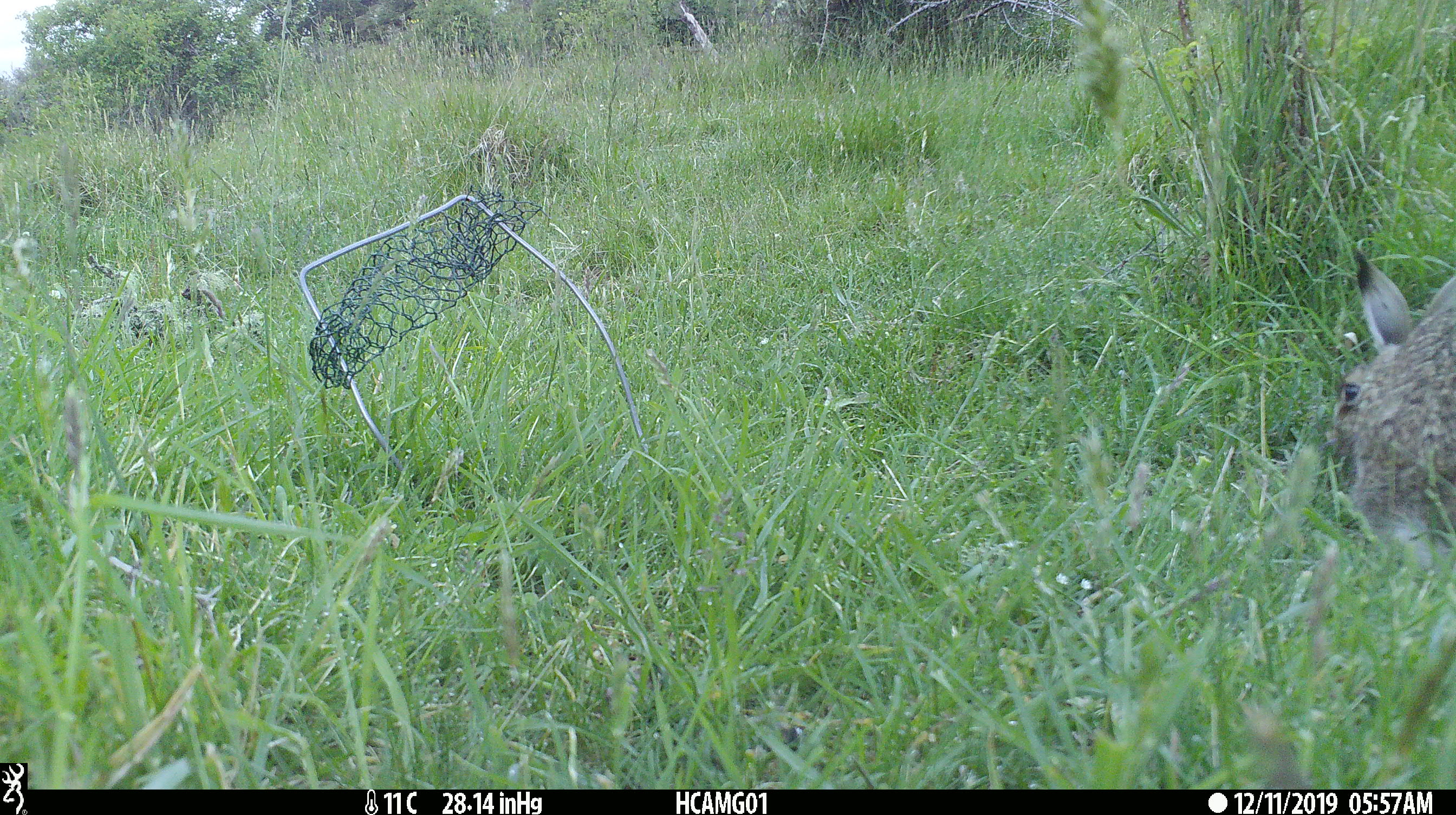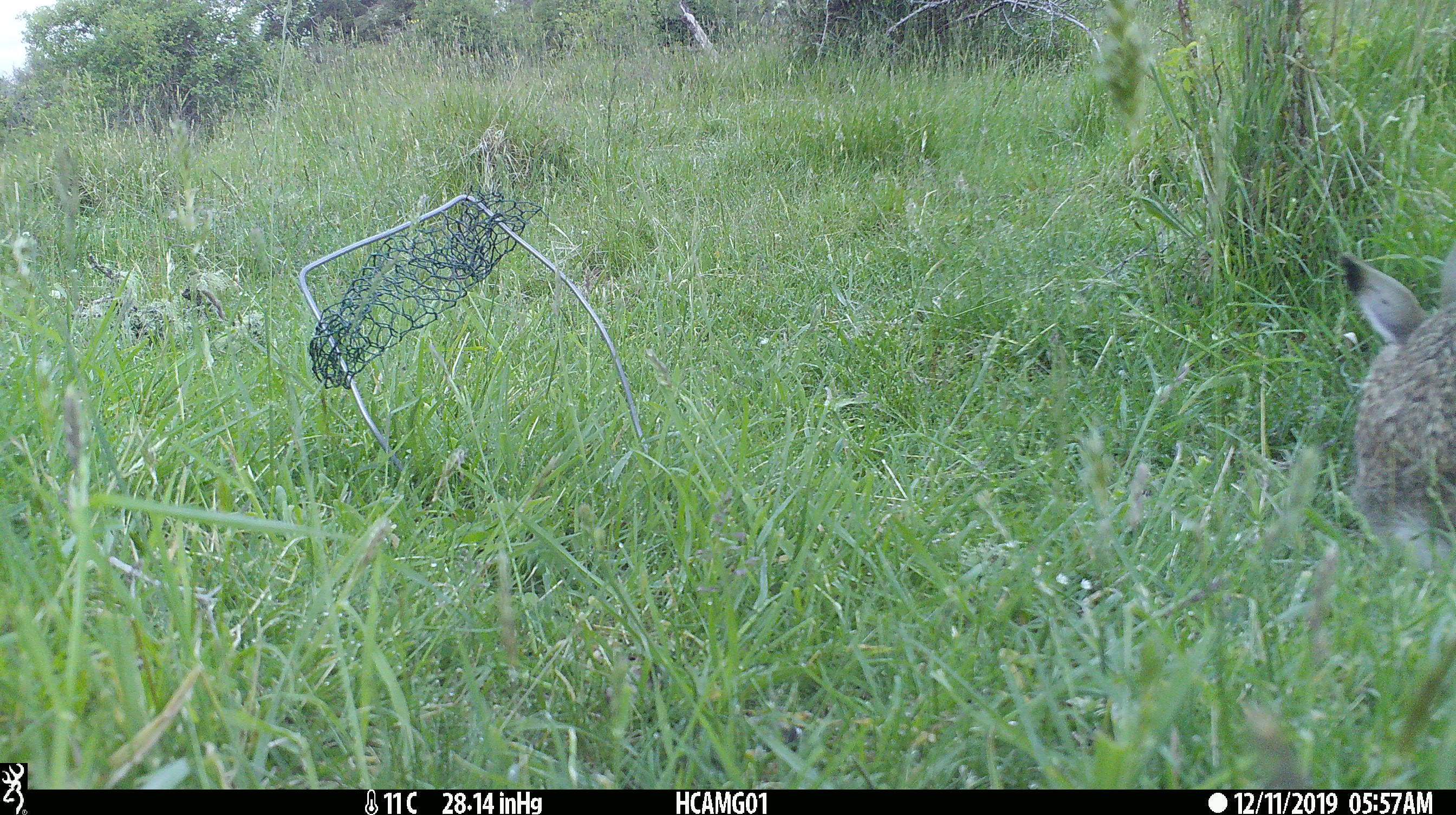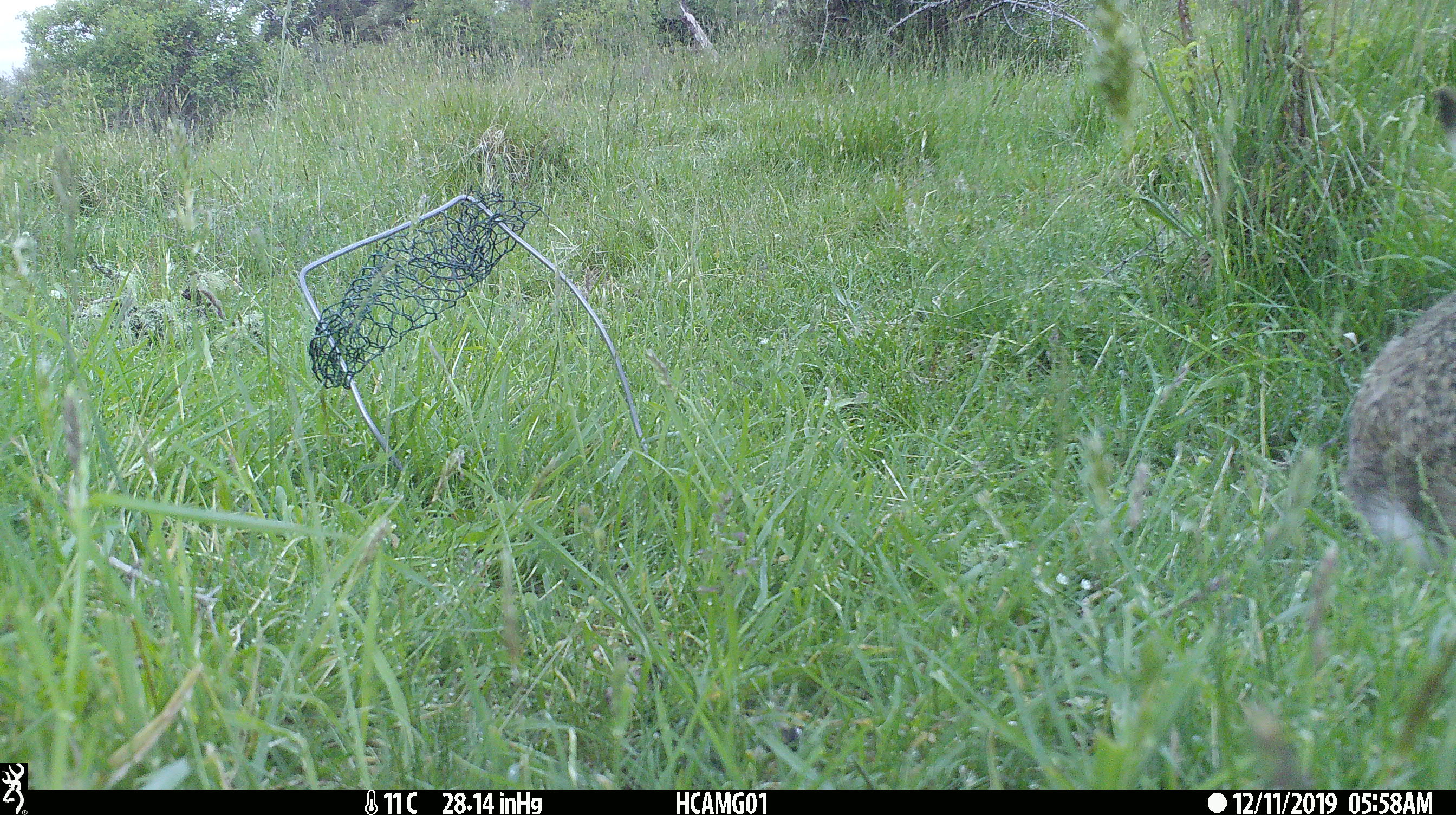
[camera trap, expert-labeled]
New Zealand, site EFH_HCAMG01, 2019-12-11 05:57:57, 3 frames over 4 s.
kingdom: Animalia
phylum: Chordata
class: Mammalia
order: Lagomorpha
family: Leporidae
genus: Lepus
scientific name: Lepus europaeus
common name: brown hare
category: hare